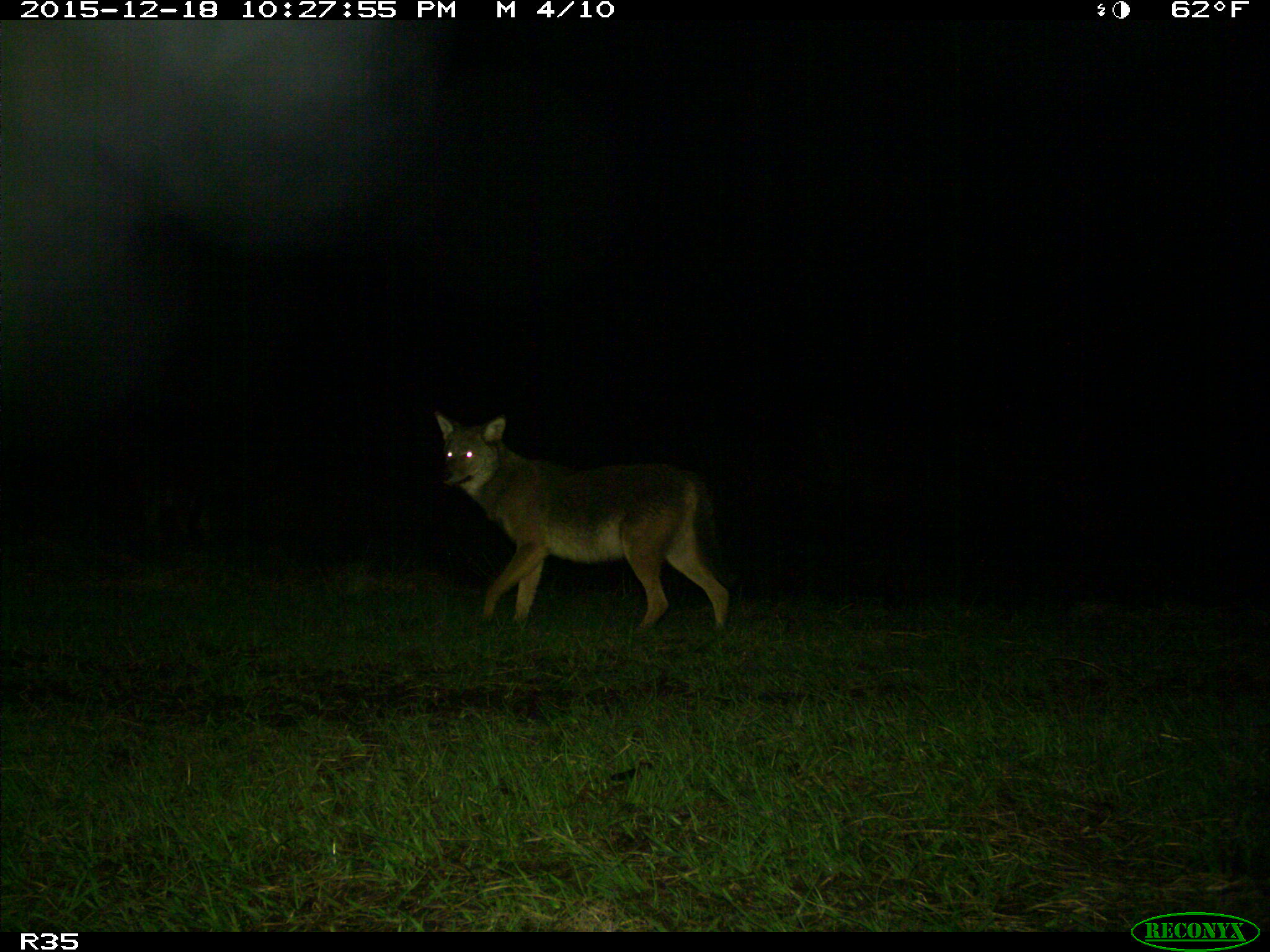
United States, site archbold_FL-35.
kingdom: Animalia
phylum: Chordata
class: Mammalia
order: Carnivora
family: Canidae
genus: Canis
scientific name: Canis latrans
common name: coyote